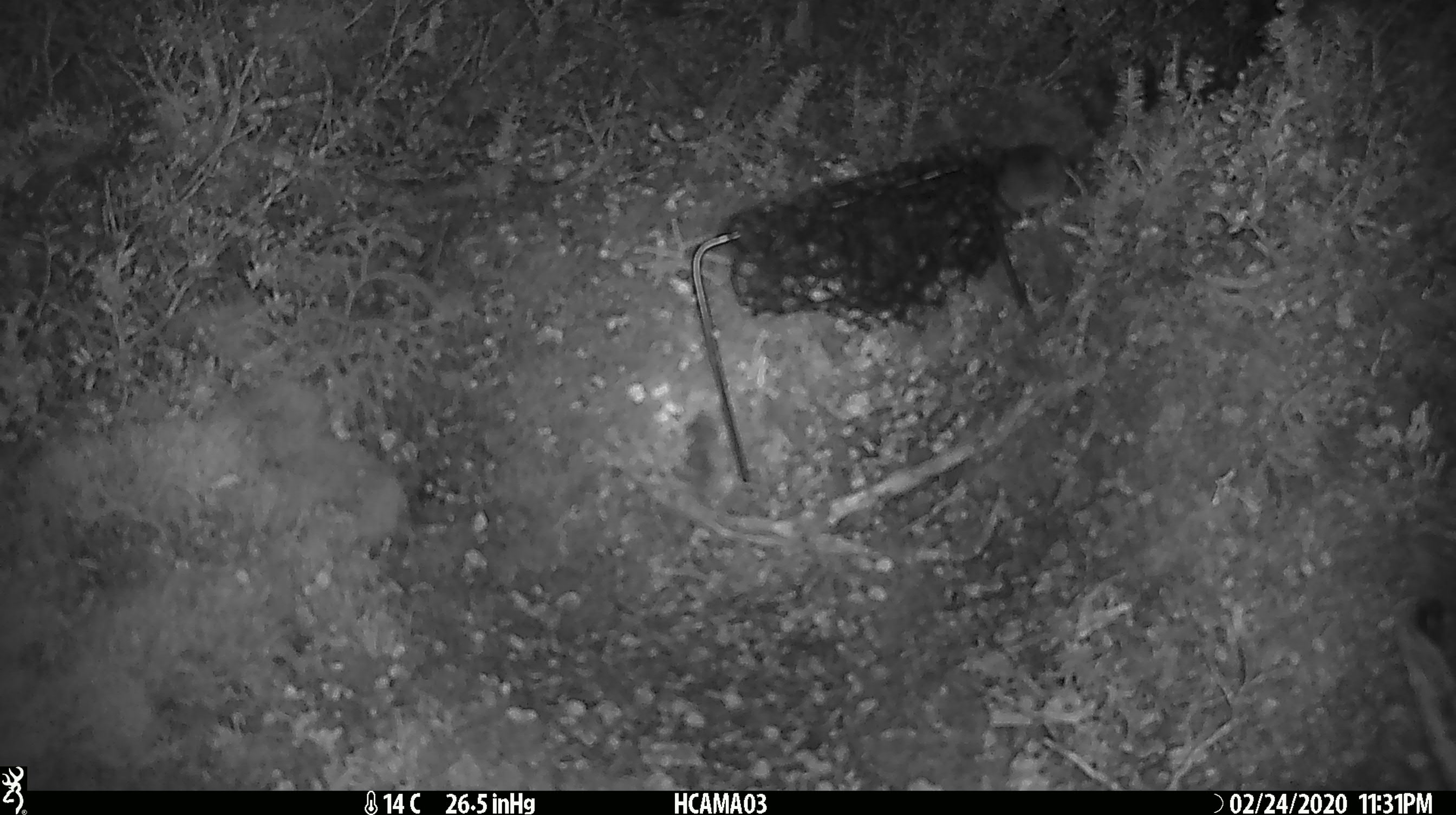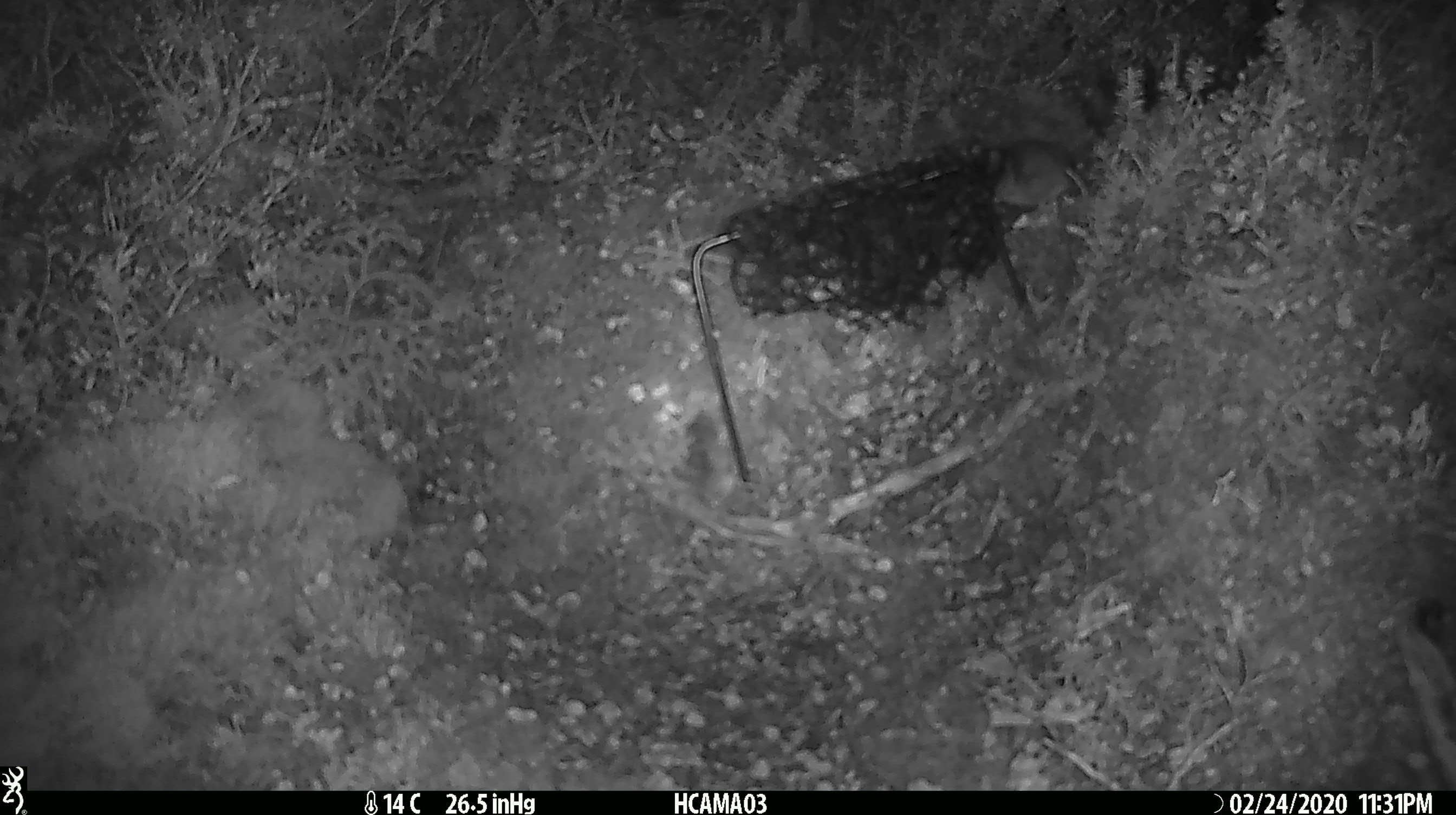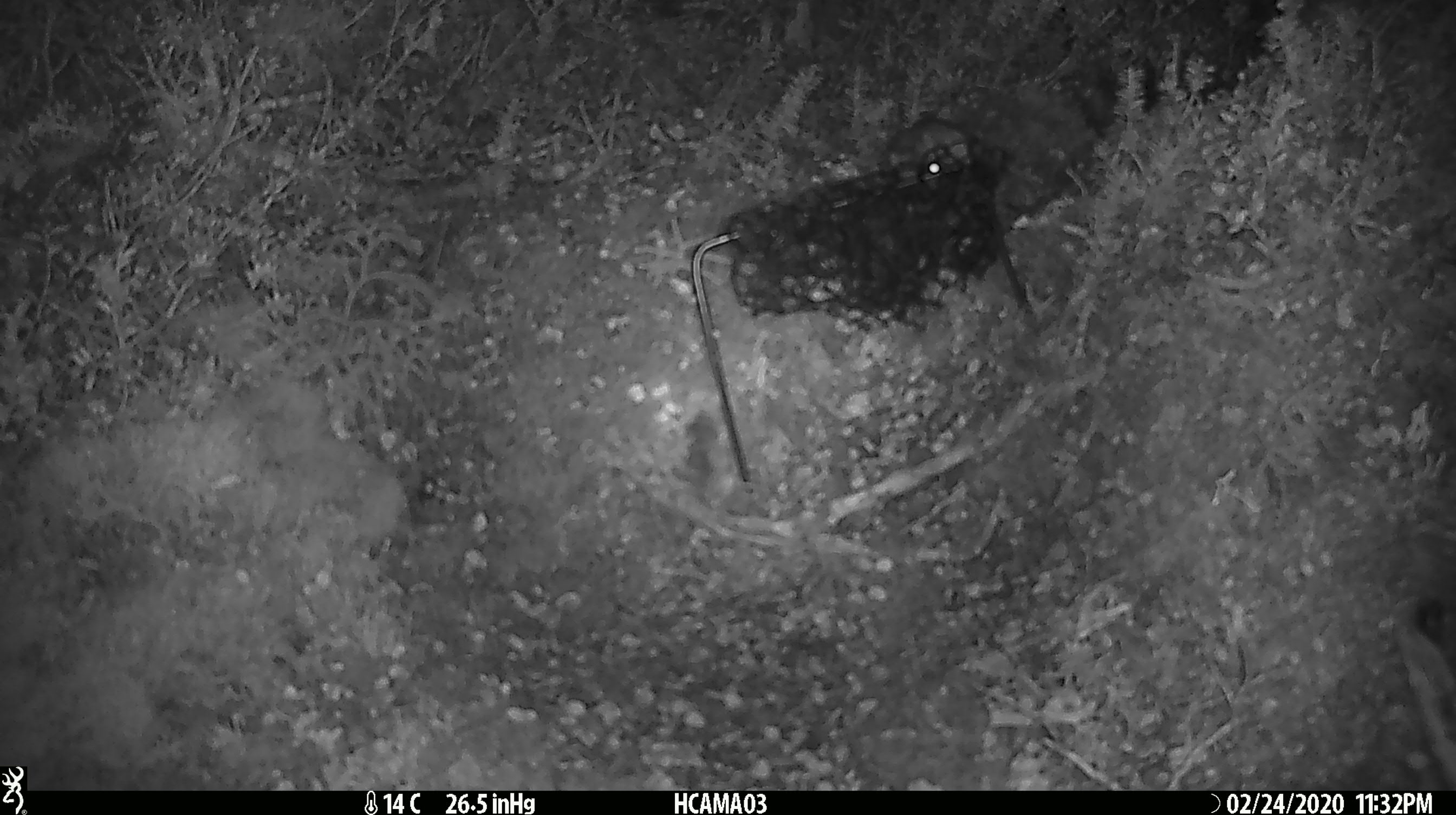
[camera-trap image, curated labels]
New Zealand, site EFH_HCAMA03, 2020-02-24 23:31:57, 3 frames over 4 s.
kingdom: Animalia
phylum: Chordata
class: Mammalia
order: Rodentia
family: Muridae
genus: Mus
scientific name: Mus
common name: mouse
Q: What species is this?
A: Mouse (Mus).